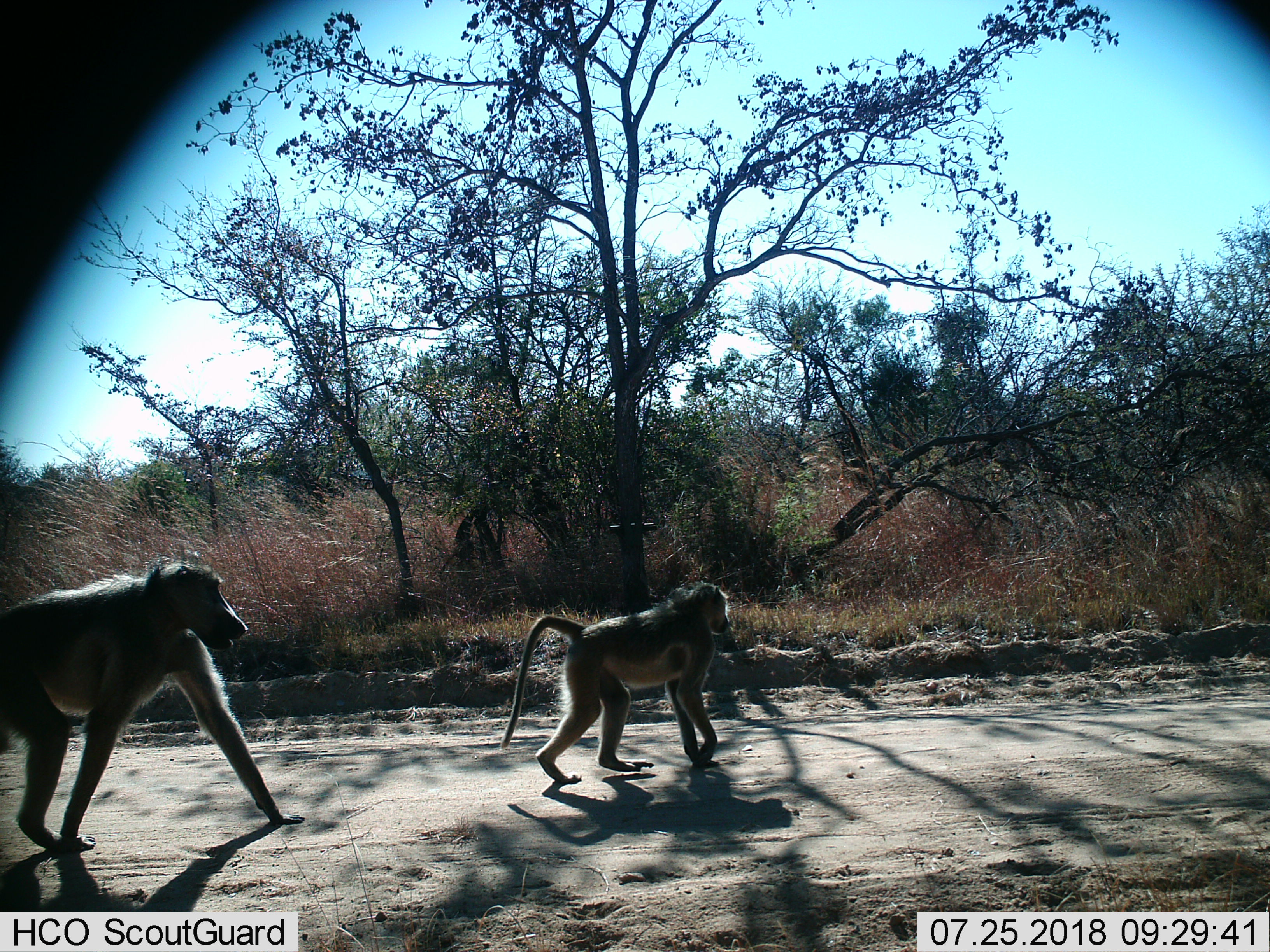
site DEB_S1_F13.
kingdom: Animalia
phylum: Chordata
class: Mammalia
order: Primates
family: Cercopithecidae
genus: Papio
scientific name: Papio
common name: baboon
Baboon (Papio), count 2. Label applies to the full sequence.